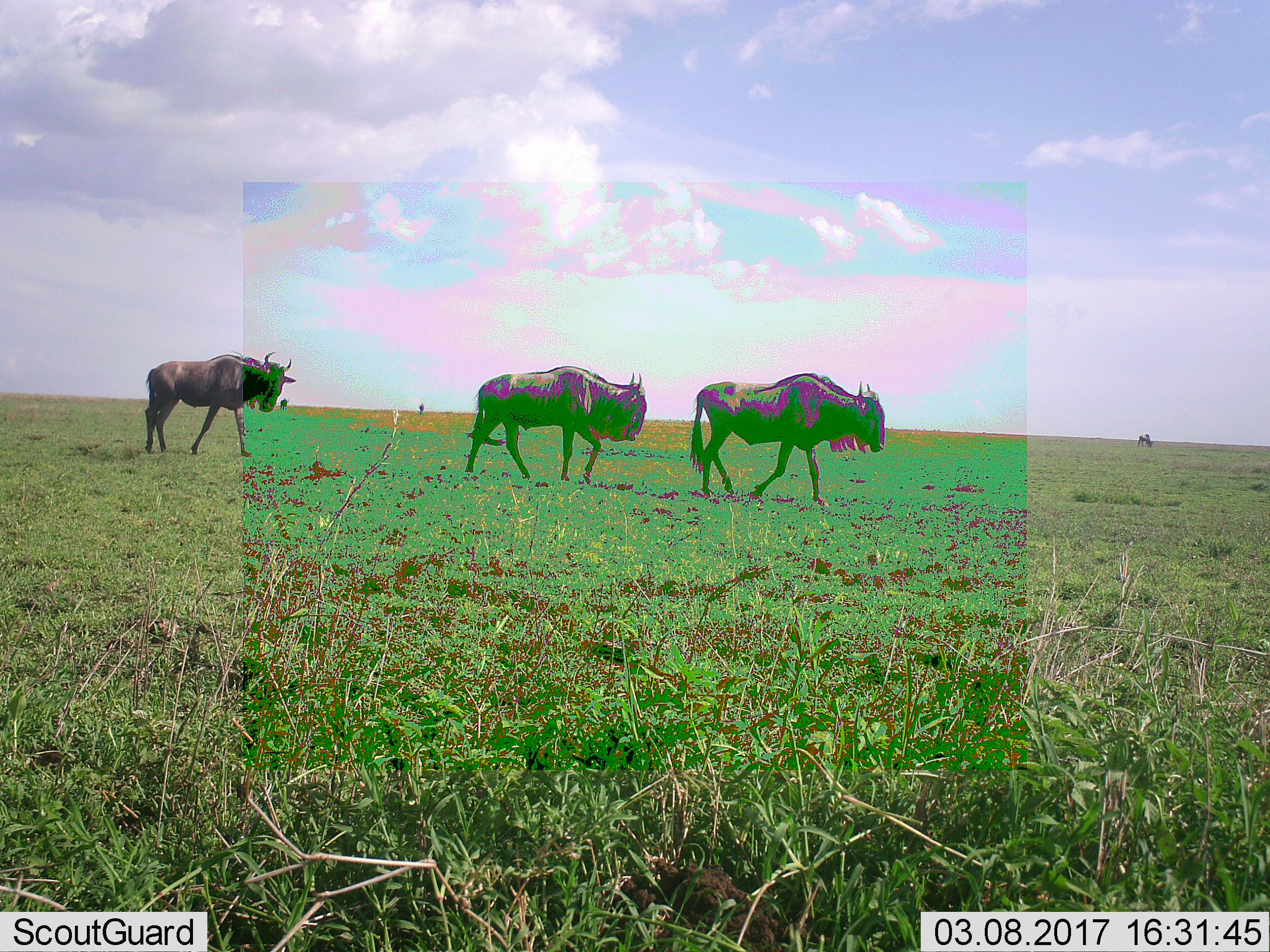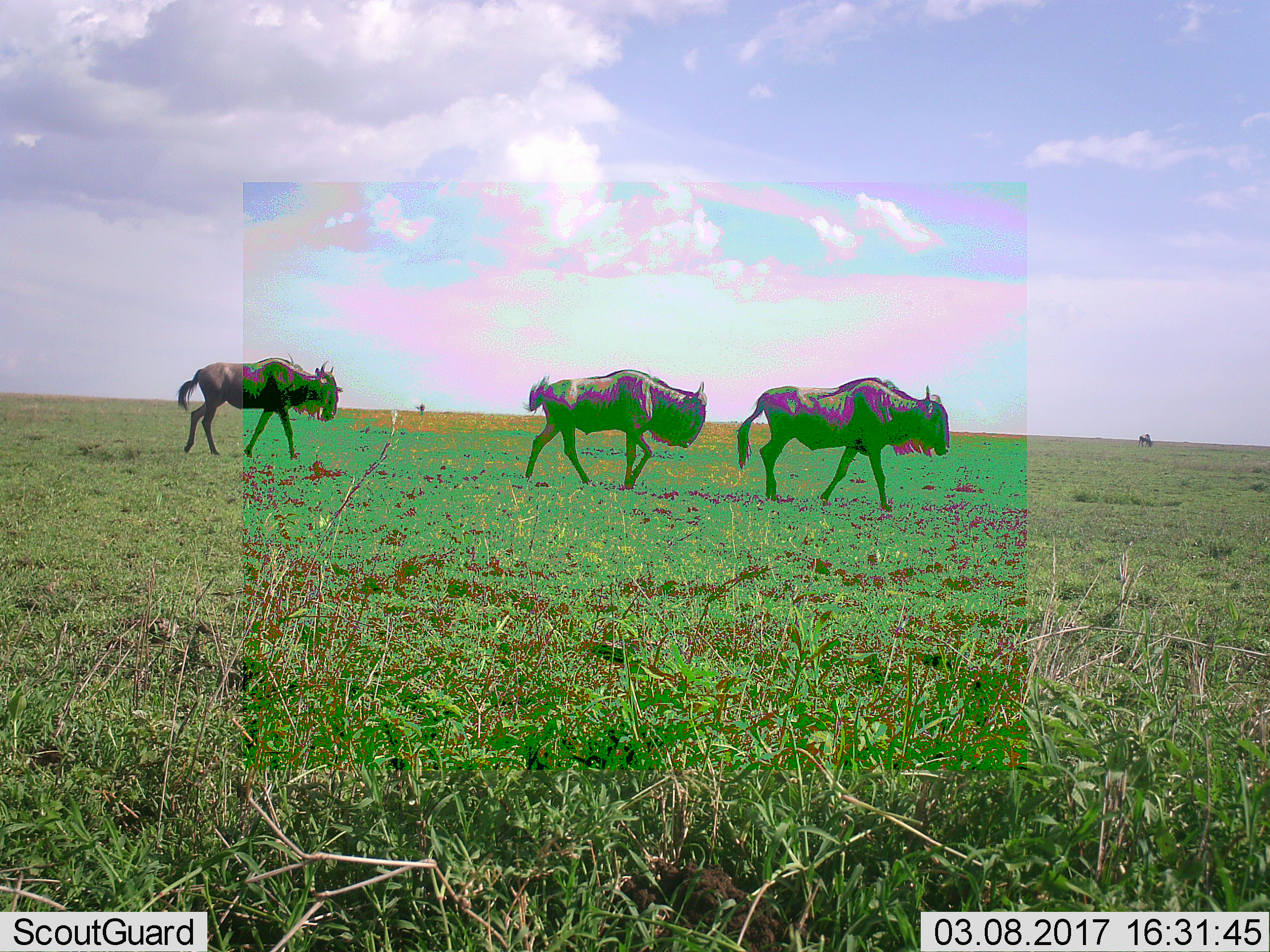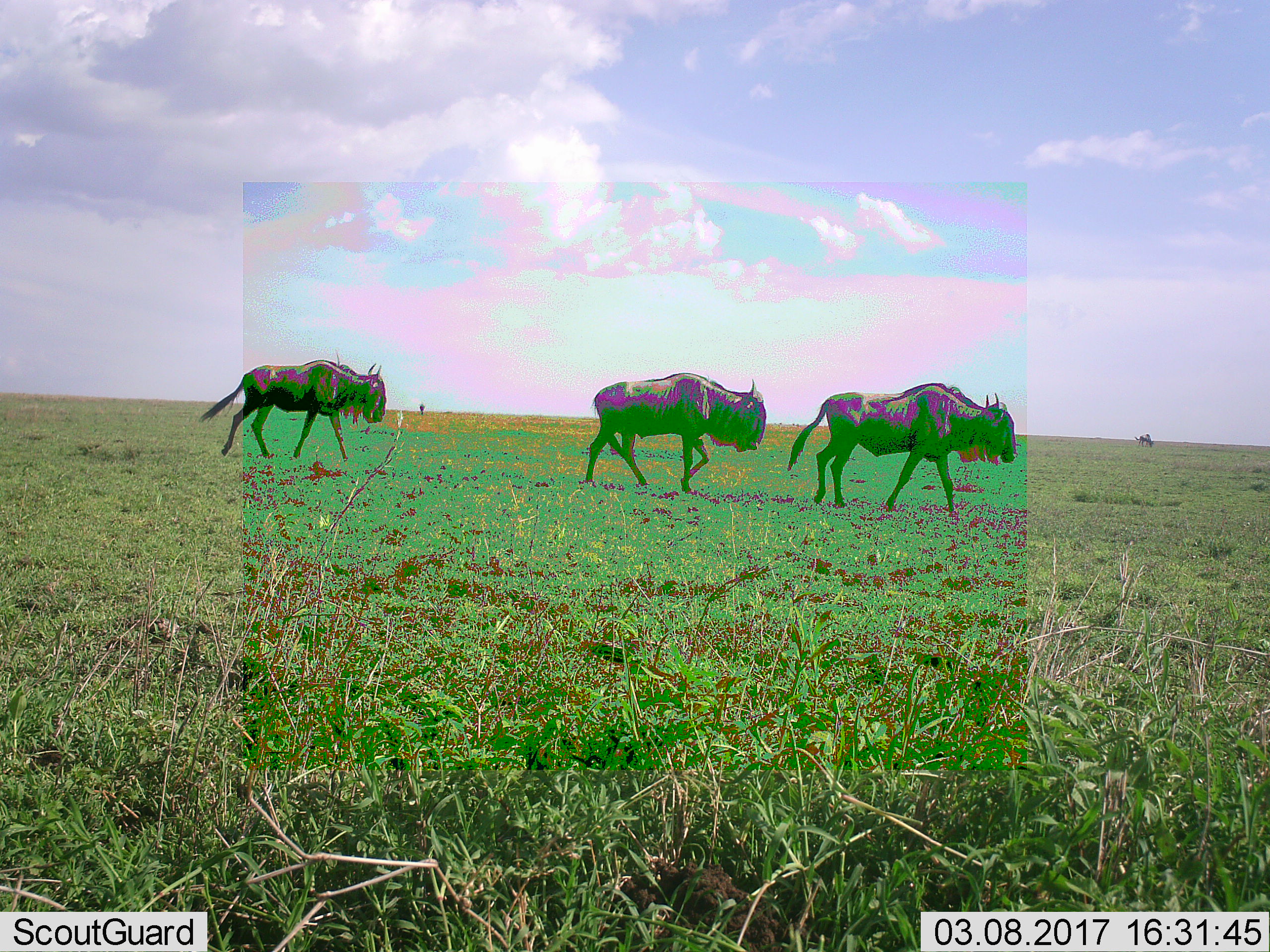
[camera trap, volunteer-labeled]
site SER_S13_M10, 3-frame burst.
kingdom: Animalia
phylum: Chordata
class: Mammalia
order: Artiodactyla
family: Bovidae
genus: Connochaetes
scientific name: Connochaetes taurinus taurinus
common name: blue wildebeest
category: wildebeestblue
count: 3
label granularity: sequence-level